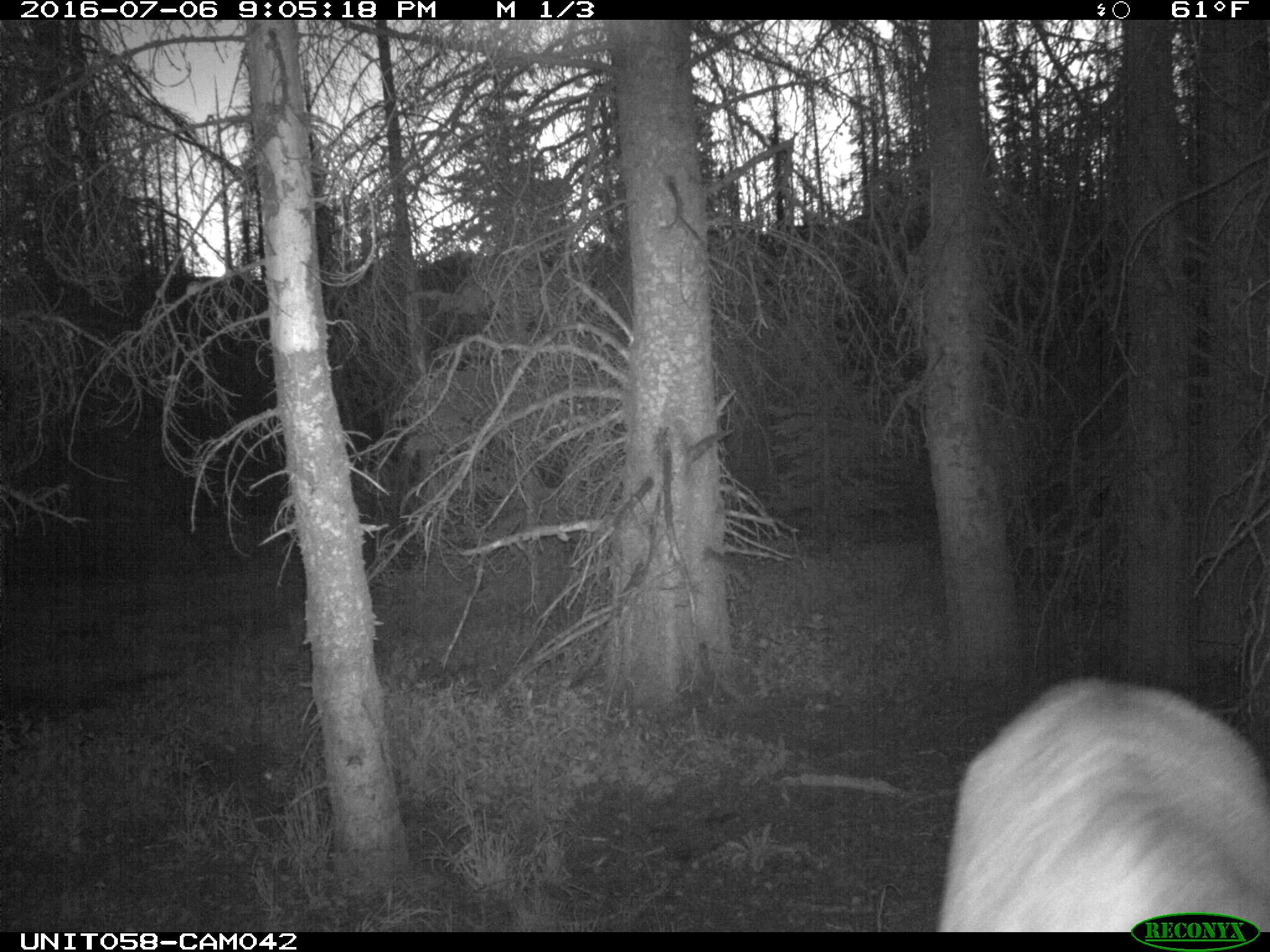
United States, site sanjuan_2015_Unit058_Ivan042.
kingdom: Animalia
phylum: Chordata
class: Mammalia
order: Artiodactyla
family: Cervidae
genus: Cervus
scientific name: Cervus elaphus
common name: red deer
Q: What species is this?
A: Cervus elaphus (red deer).